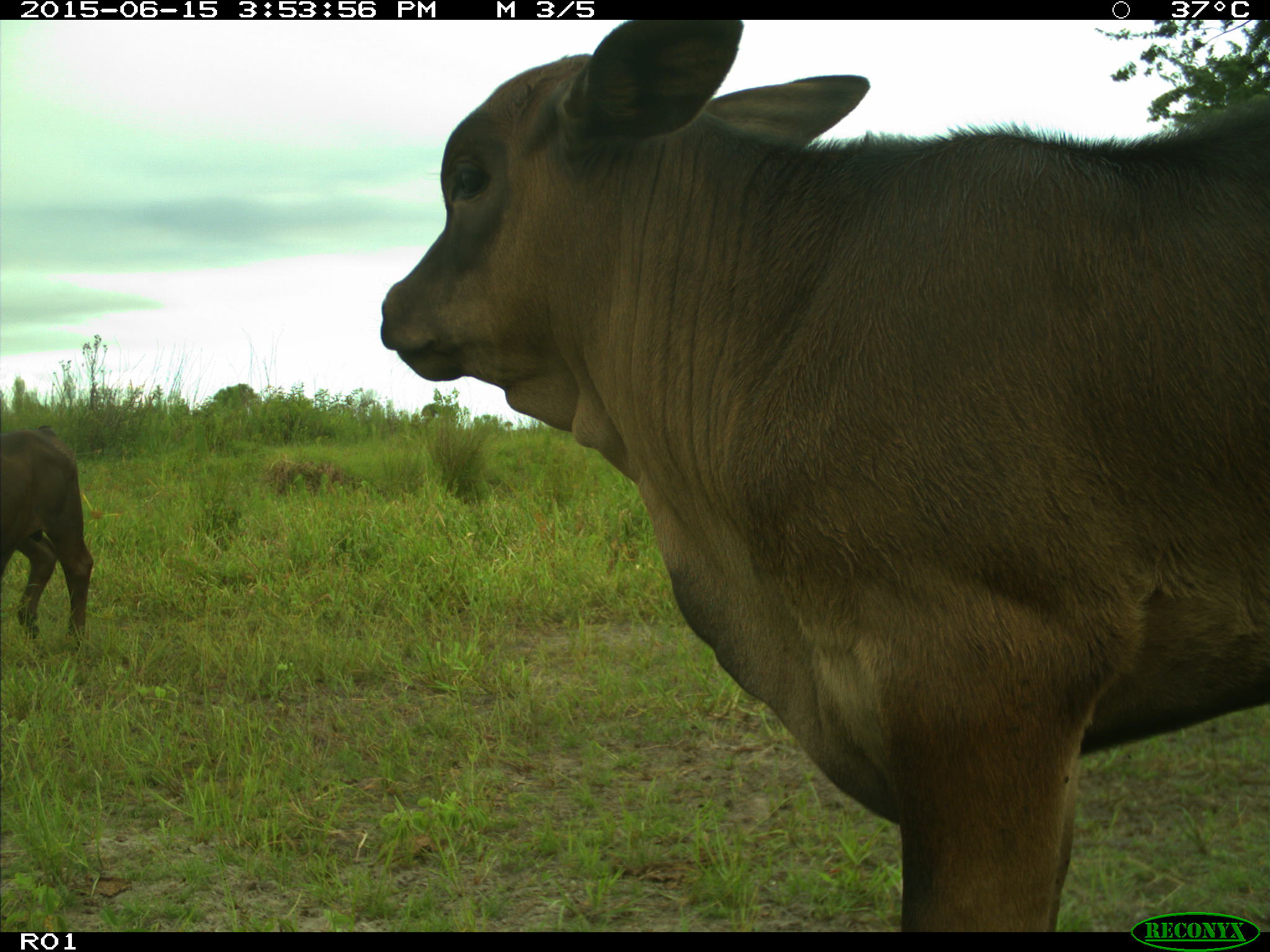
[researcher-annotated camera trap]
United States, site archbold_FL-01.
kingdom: Animalia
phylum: Chordata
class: Mammalia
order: Artiodactyla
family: Bovidae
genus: Bos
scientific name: Bos taurus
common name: domestic cow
Bos taurus (domestic cow).